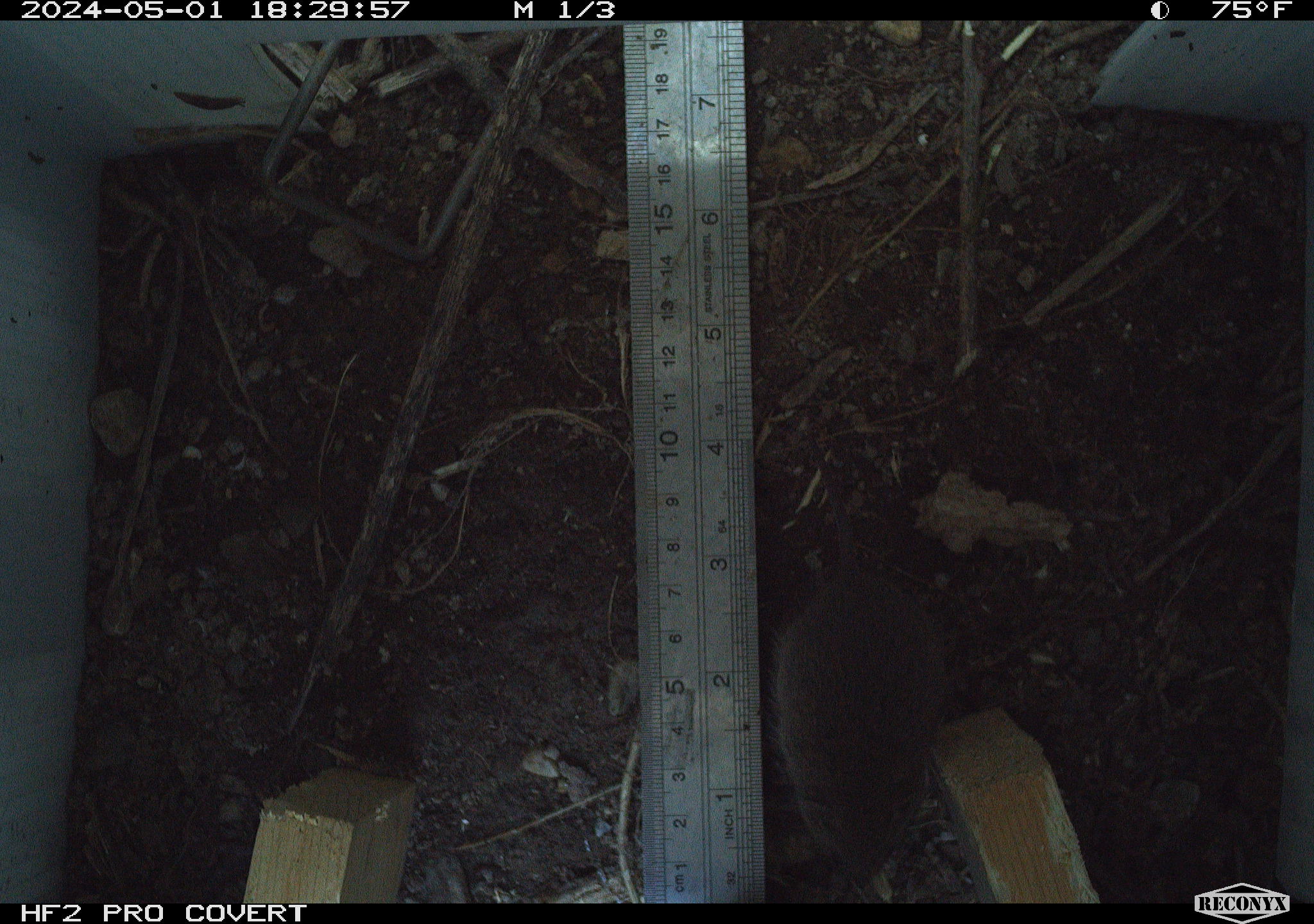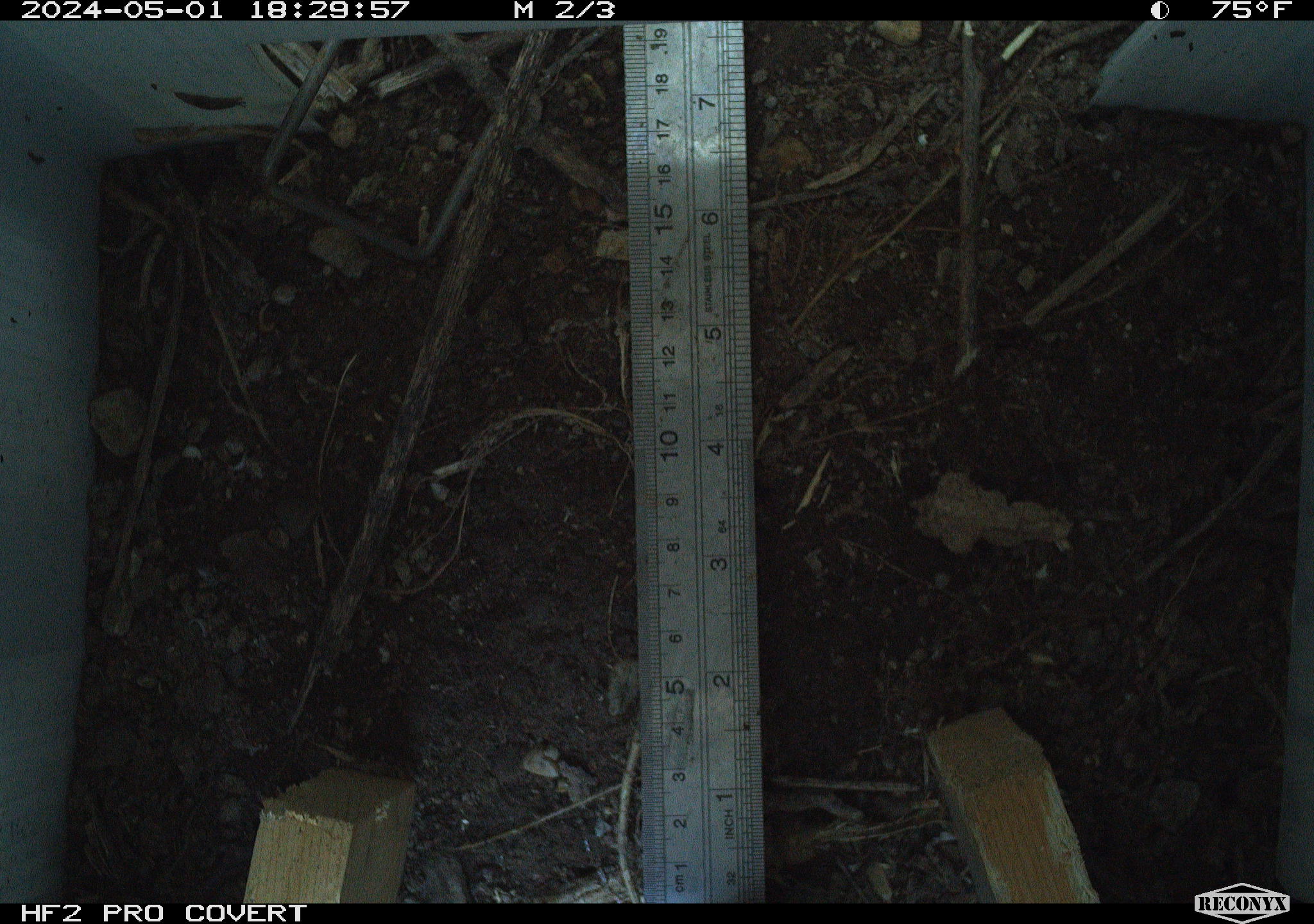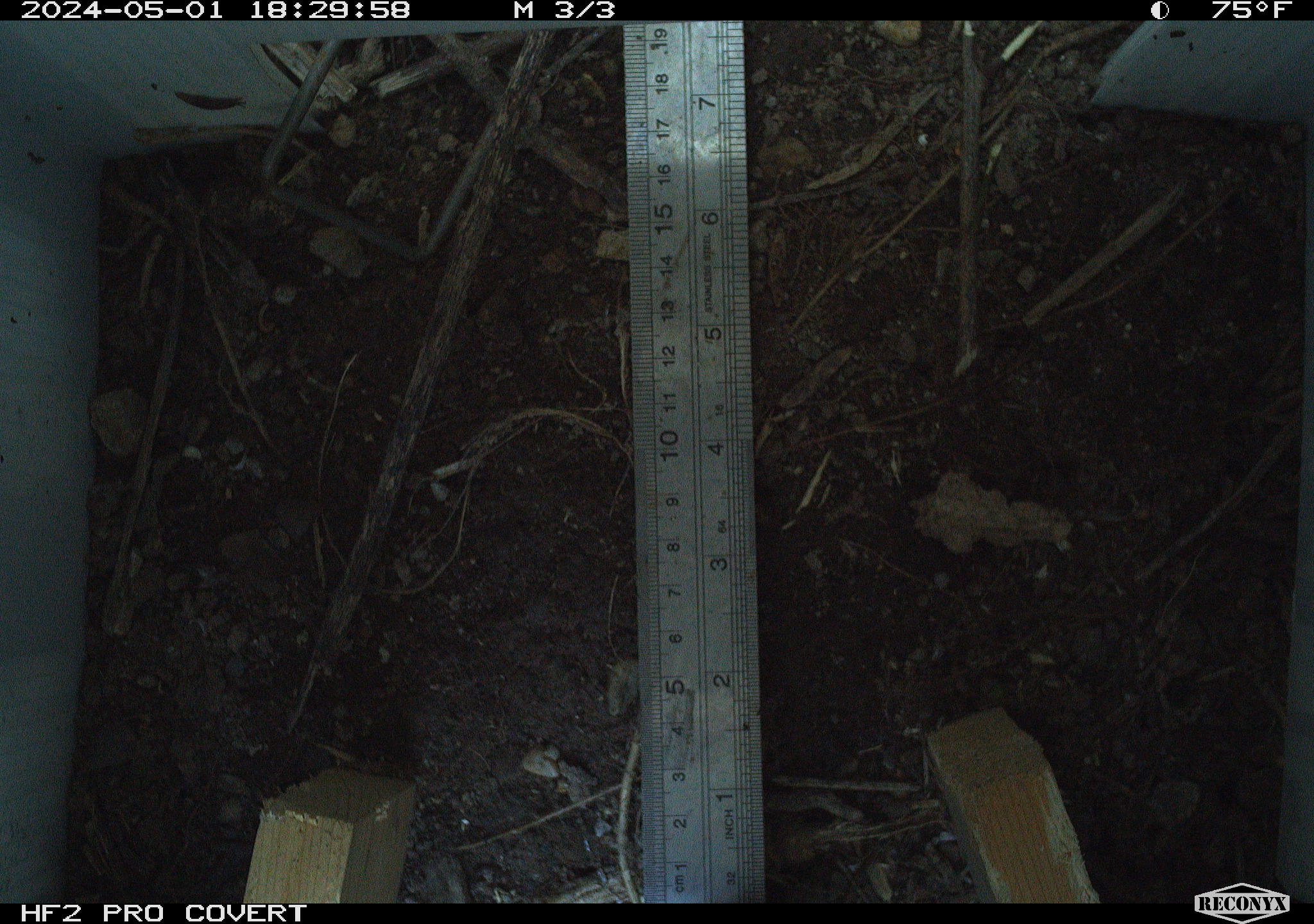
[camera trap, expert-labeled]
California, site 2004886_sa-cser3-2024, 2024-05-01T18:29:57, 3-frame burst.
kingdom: Animalia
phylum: Chordata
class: Mammalia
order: Rodentia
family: Cricetidae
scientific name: Cricetidae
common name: hamsters, voles, lemmings, and allies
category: cricetidae family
Cricetidae family (hamsters, voles, lemmings, and allies) (Cricetidae).